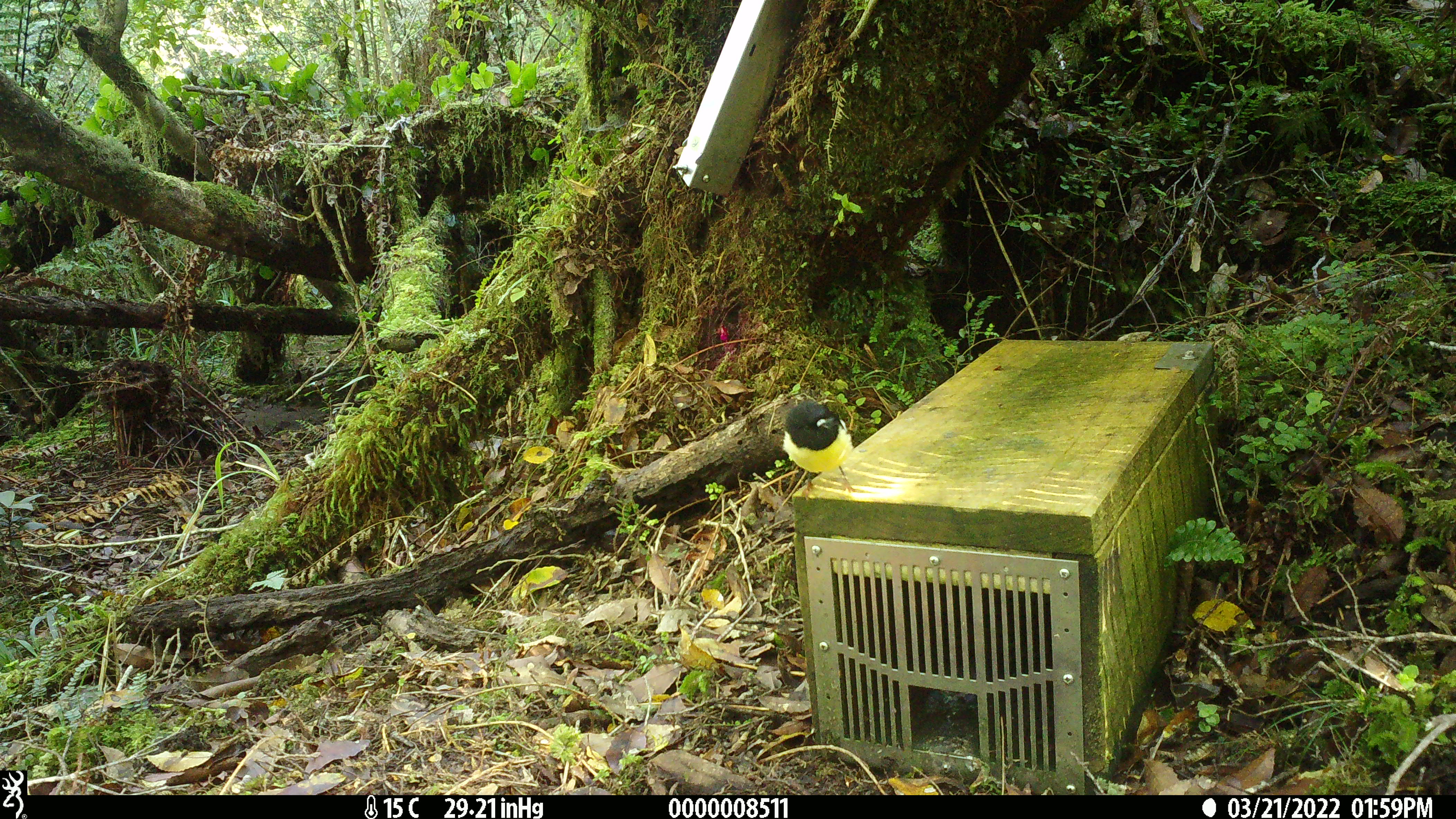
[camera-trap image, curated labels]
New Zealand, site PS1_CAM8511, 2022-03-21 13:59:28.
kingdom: Animalia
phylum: Chordata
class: Aves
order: Passeriformes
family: Petroicidae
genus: Petroica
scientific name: Petroica macrocephala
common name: tomtit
Tomtit (Petroica macrocephala).